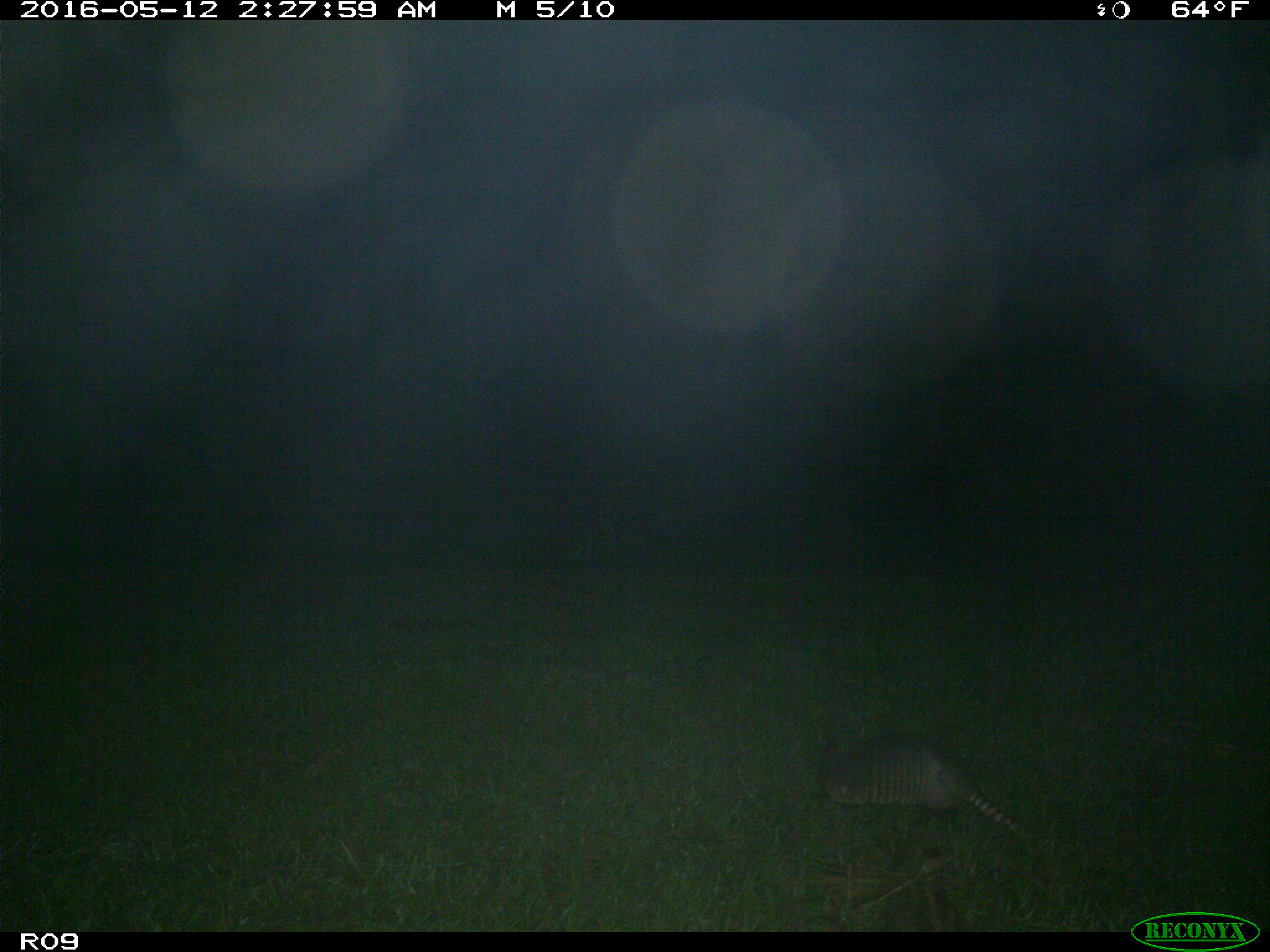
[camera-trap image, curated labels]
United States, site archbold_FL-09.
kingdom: Animalia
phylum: Chordata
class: Mammalia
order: Cingulata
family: Dasypodidae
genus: Dasypus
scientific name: Dasypus novemcinctus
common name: nine-banded armadillo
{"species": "Dasypus novemcinctus (nine-banded armadillo)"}